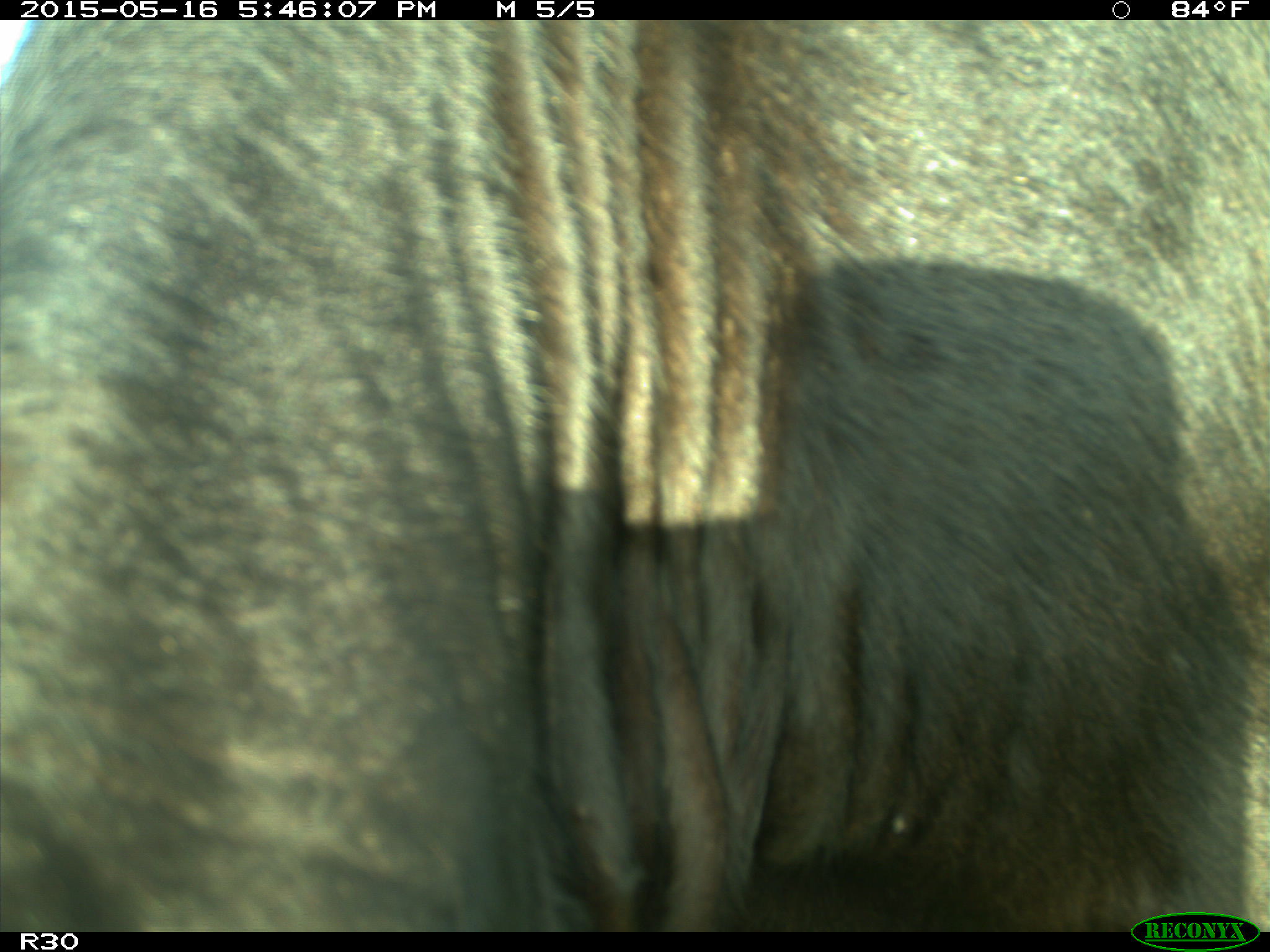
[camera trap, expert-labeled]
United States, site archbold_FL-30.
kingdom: Animalia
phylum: Chordata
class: Mammalia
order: Artiodactyla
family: Bovidae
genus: Bos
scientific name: Bos taurus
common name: domestic cow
Bos taurus (domestic cow).